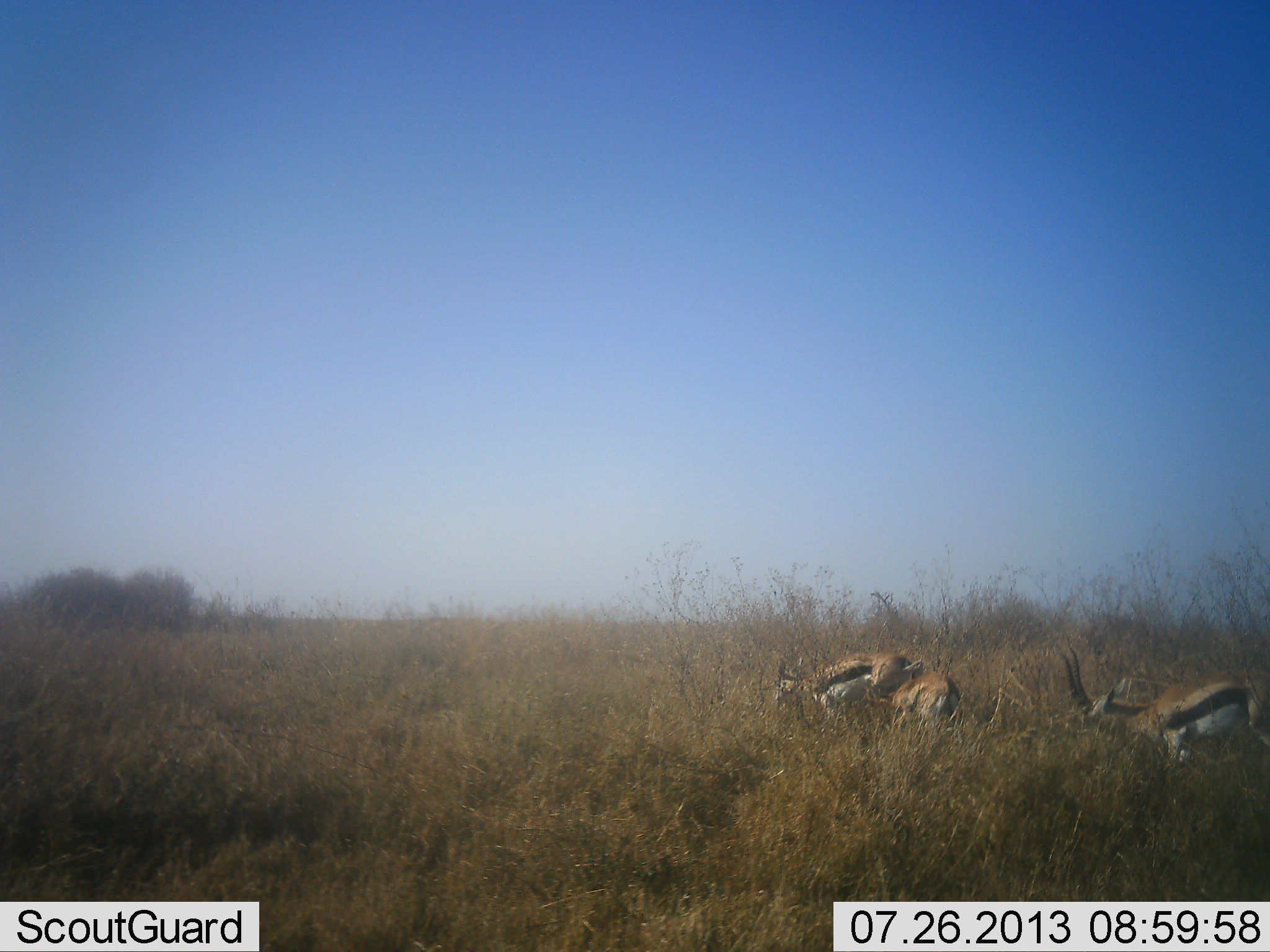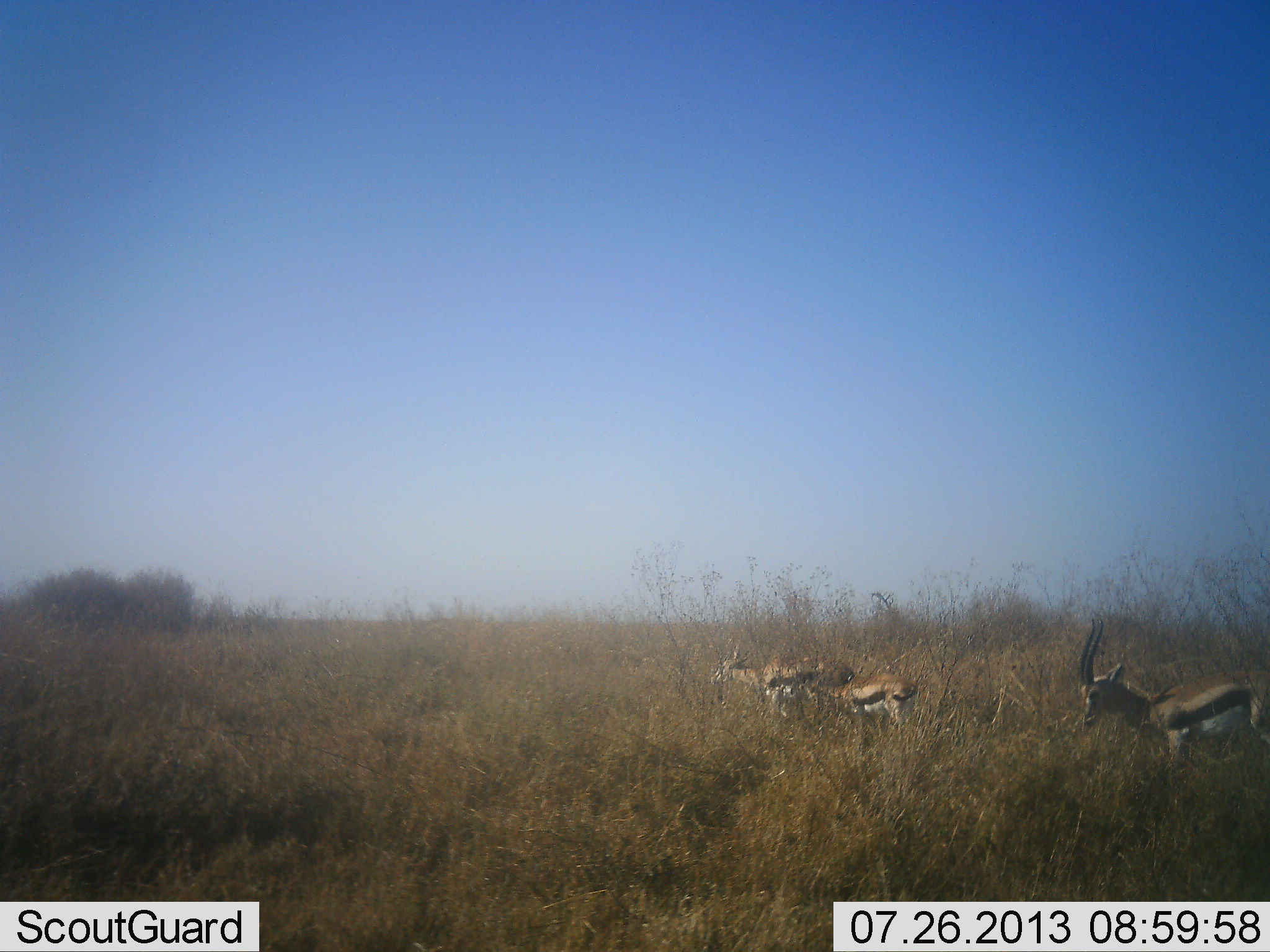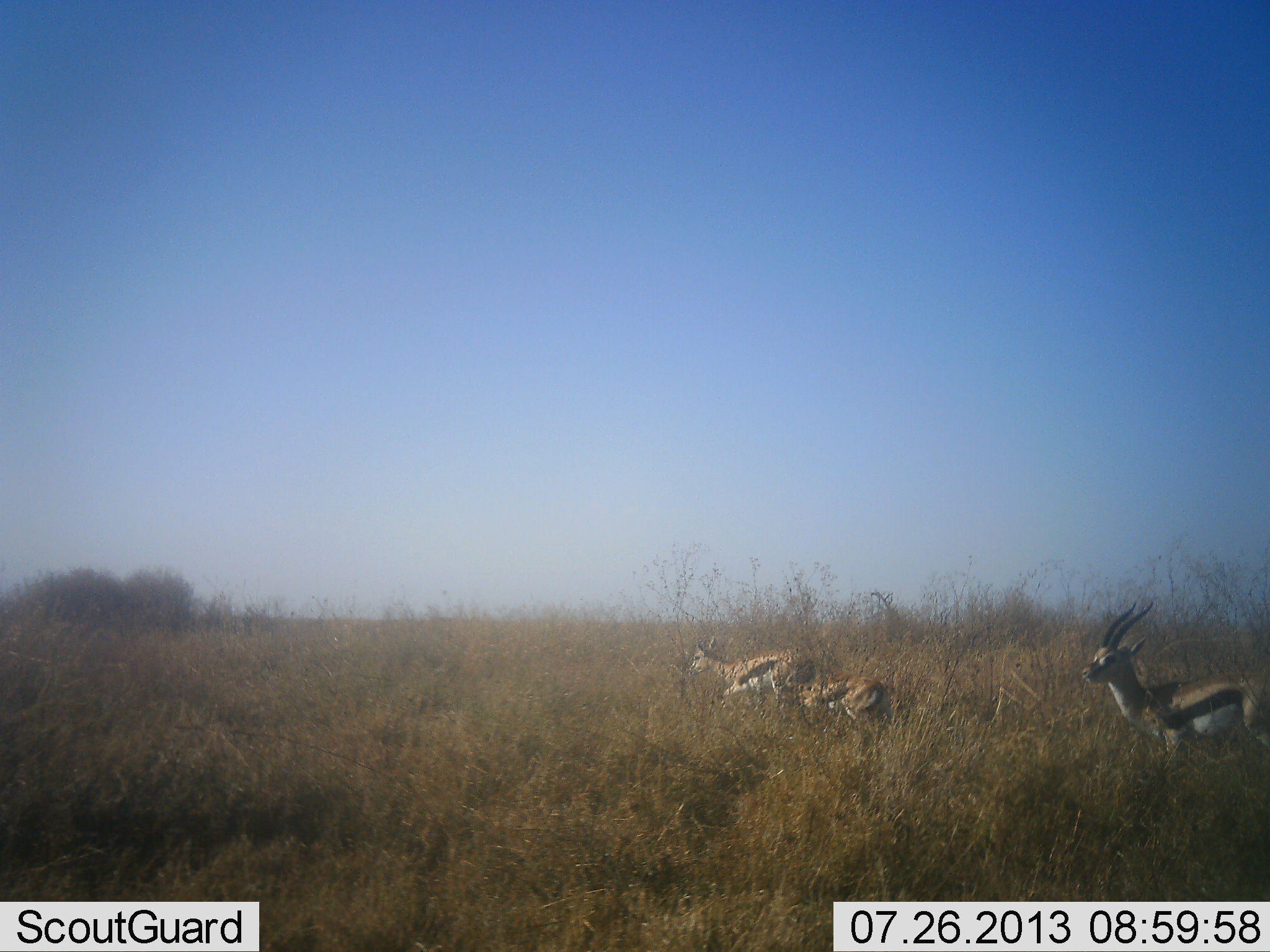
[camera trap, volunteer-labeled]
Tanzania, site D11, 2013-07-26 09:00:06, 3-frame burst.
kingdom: Animalia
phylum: Chordata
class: Mammalia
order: Artiodactyla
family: Bovidae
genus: Eudorcas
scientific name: Eudorcas thomsonii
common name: thomson's gazelle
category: gazellethomsons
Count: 3.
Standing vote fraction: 47%.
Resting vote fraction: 0%.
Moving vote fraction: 68%.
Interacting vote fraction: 0%.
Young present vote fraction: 5%.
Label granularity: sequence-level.